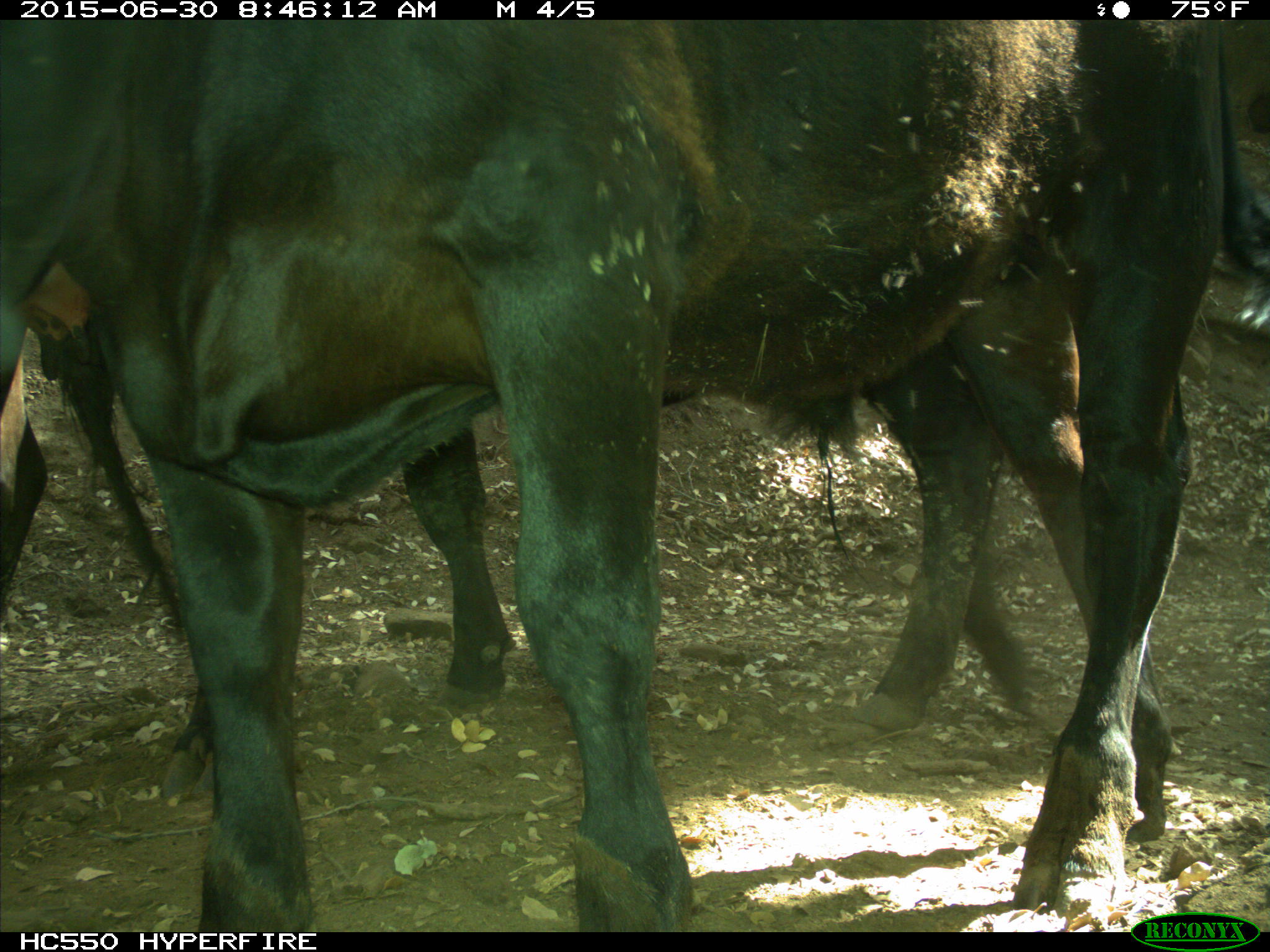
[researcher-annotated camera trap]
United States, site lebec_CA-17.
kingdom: Animalia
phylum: Chordata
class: Mammalia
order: Artiodactyla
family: Bovidae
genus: Bos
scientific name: Bos taurus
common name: domestic cow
Bos taurus (domestic cow).